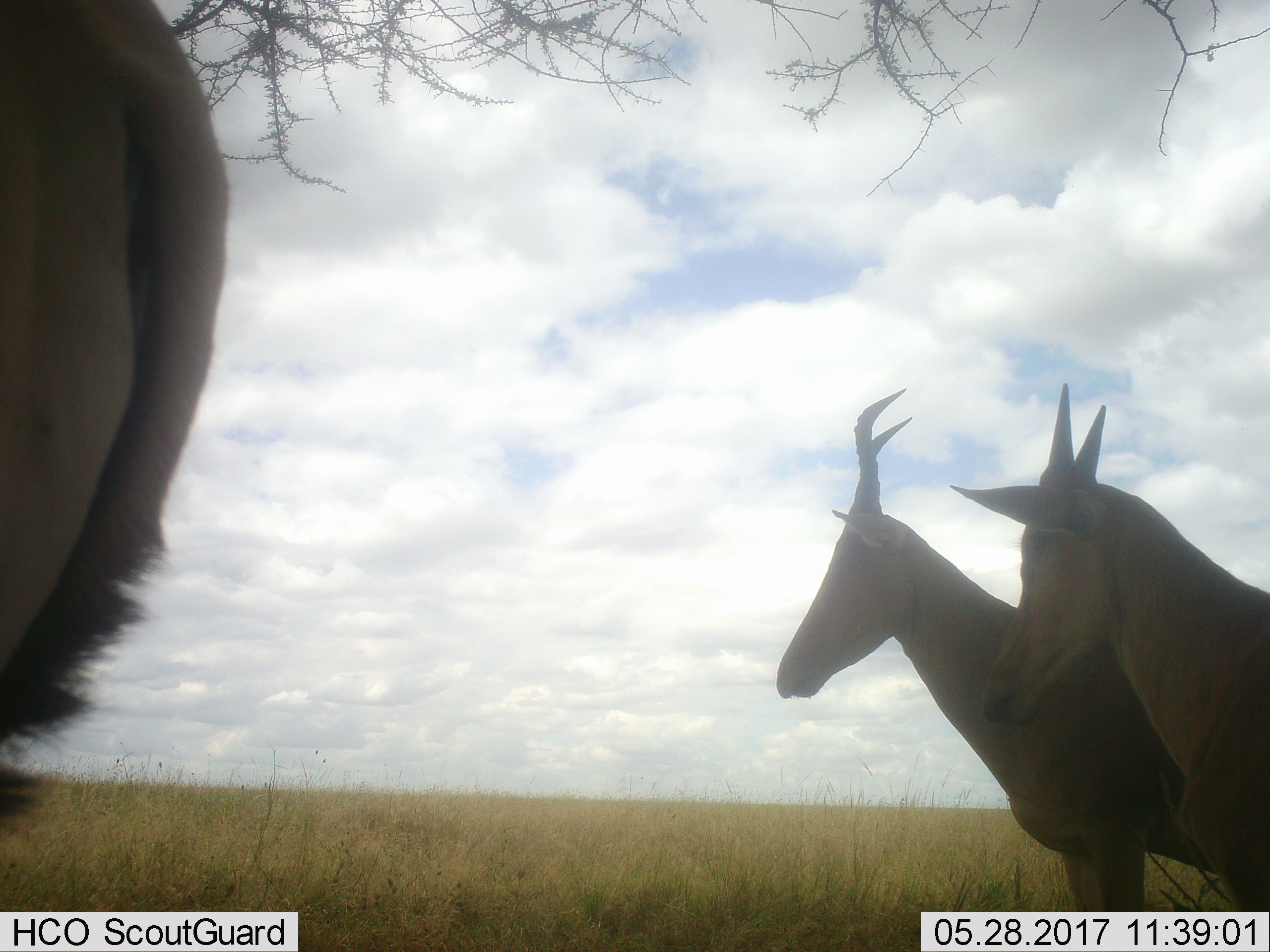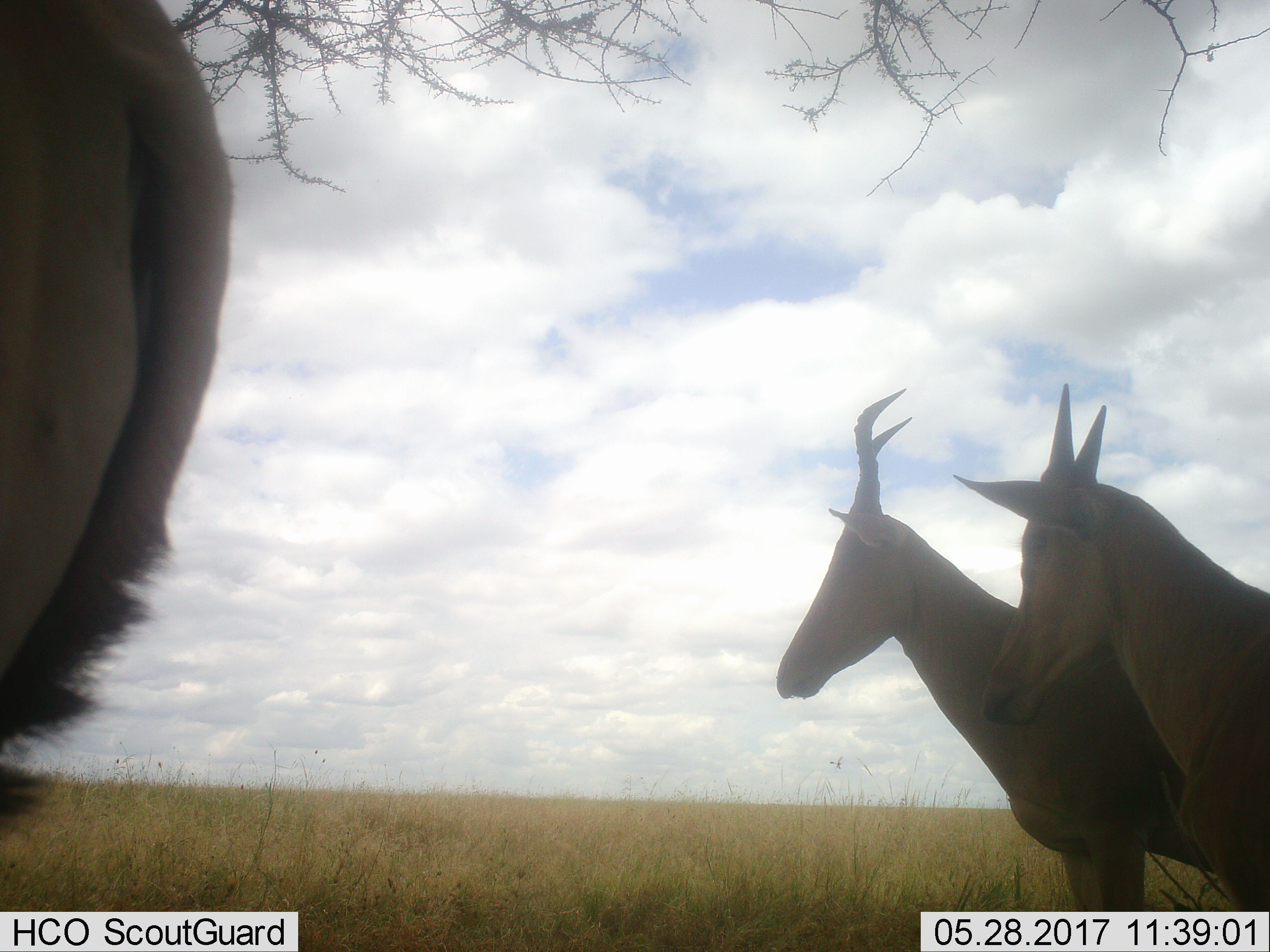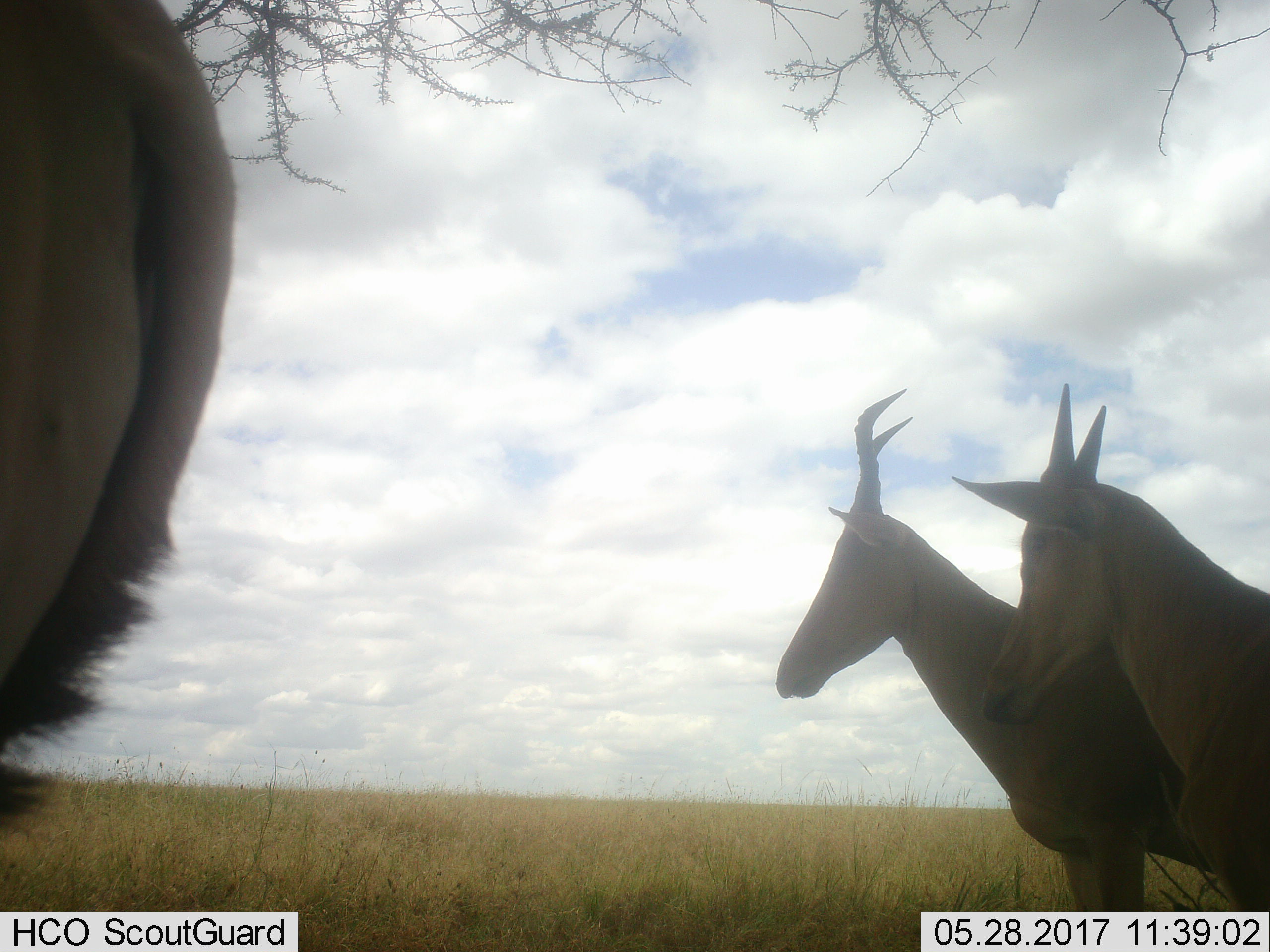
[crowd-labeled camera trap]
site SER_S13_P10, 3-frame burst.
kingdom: Animalia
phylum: Chordata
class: Mammalia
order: Artiodactyla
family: Bovidae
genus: Alcelaphus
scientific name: Alcelaphus buselaphus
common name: hartebeest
Hartebeest (Alcelaphus buselaphus), count 3. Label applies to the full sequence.